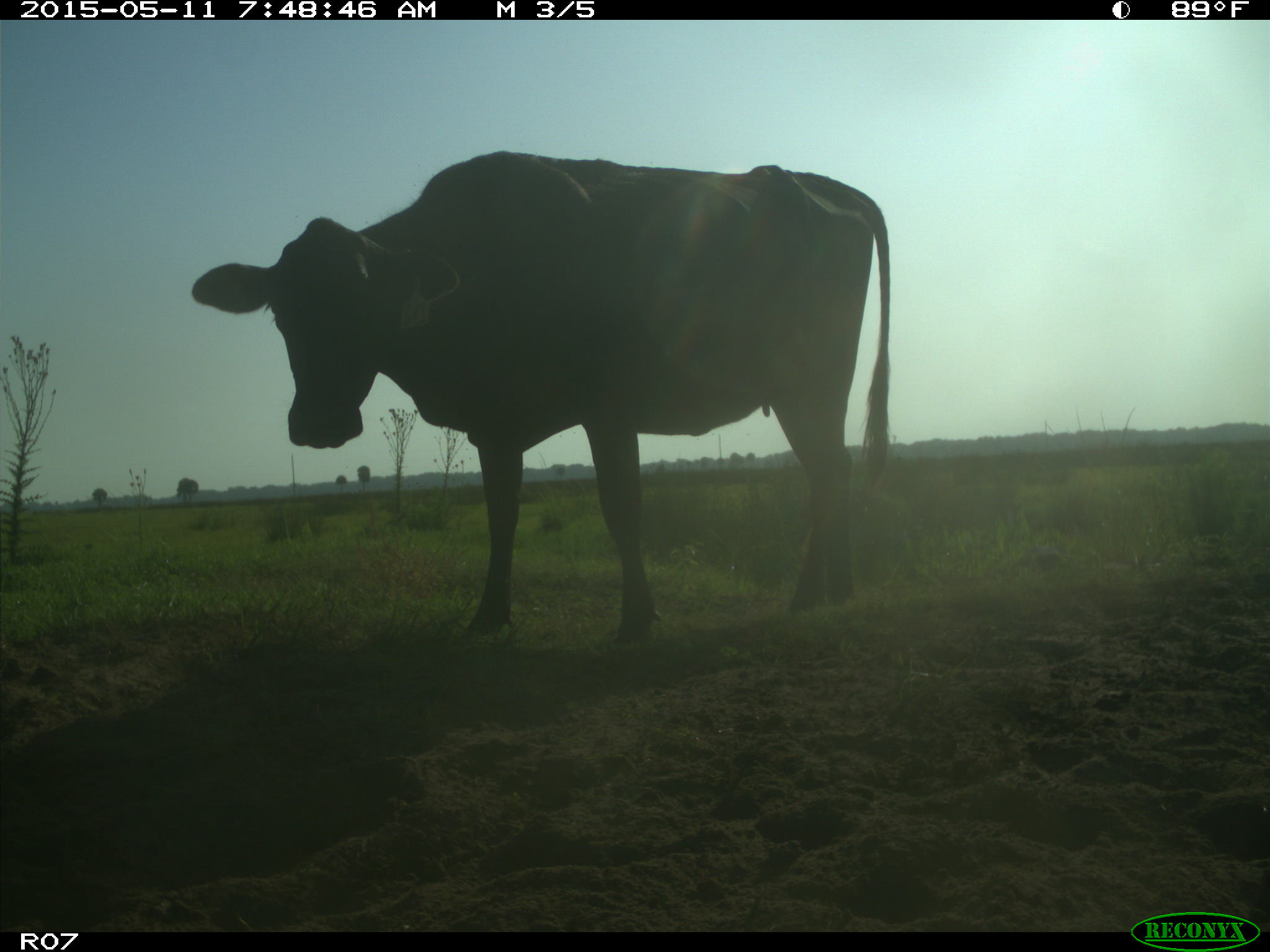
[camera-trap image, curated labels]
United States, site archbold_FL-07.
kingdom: Animalia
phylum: Chordata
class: Mammalia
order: Artiodactyla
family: Bovidae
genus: Bos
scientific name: Bos taurus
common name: domestic cow